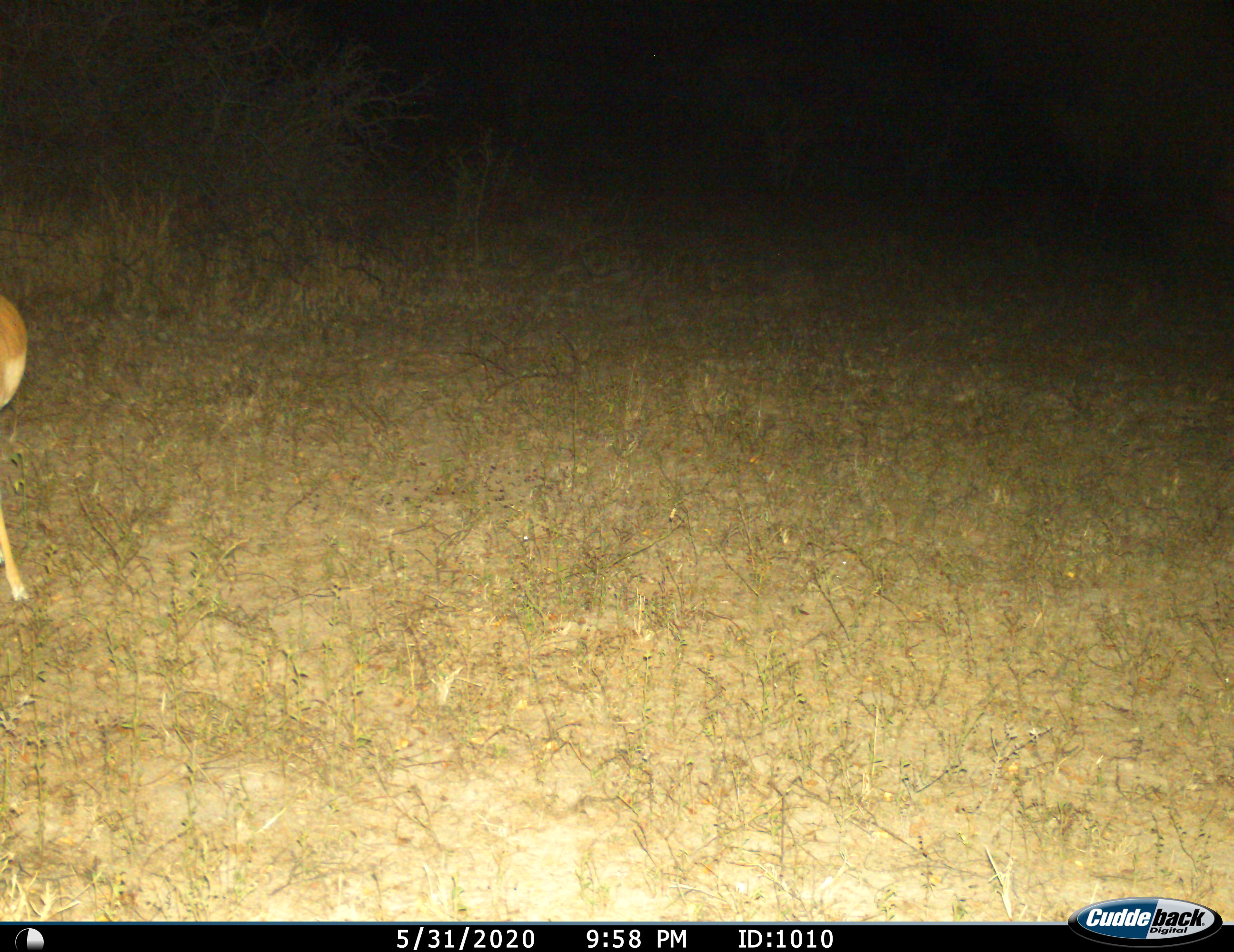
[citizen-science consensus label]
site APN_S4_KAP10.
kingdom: Animalia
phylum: Chordata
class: Mammalia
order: Artiodactyla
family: Bovidae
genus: Aepyceros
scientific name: Aepyceros melampus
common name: impala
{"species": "impala (Aepyceros melampus)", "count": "1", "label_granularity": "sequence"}